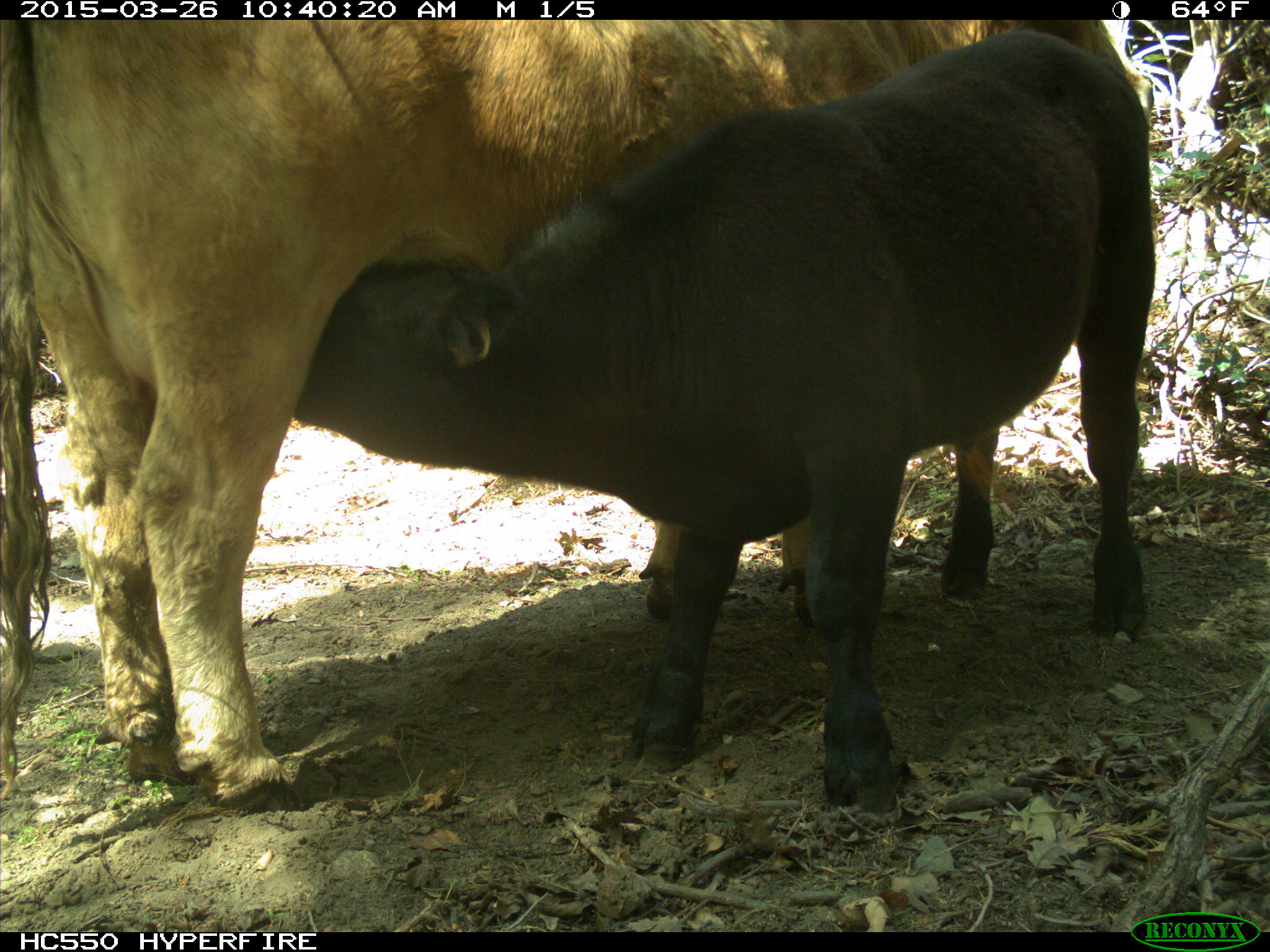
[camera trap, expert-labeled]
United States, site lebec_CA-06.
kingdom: Animalia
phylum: Chordata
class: Mammalia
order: Artiodactyla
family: Bovidae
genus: Bos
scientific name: Bos taurus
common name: domestic cow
Bos taurus (domestic cow).